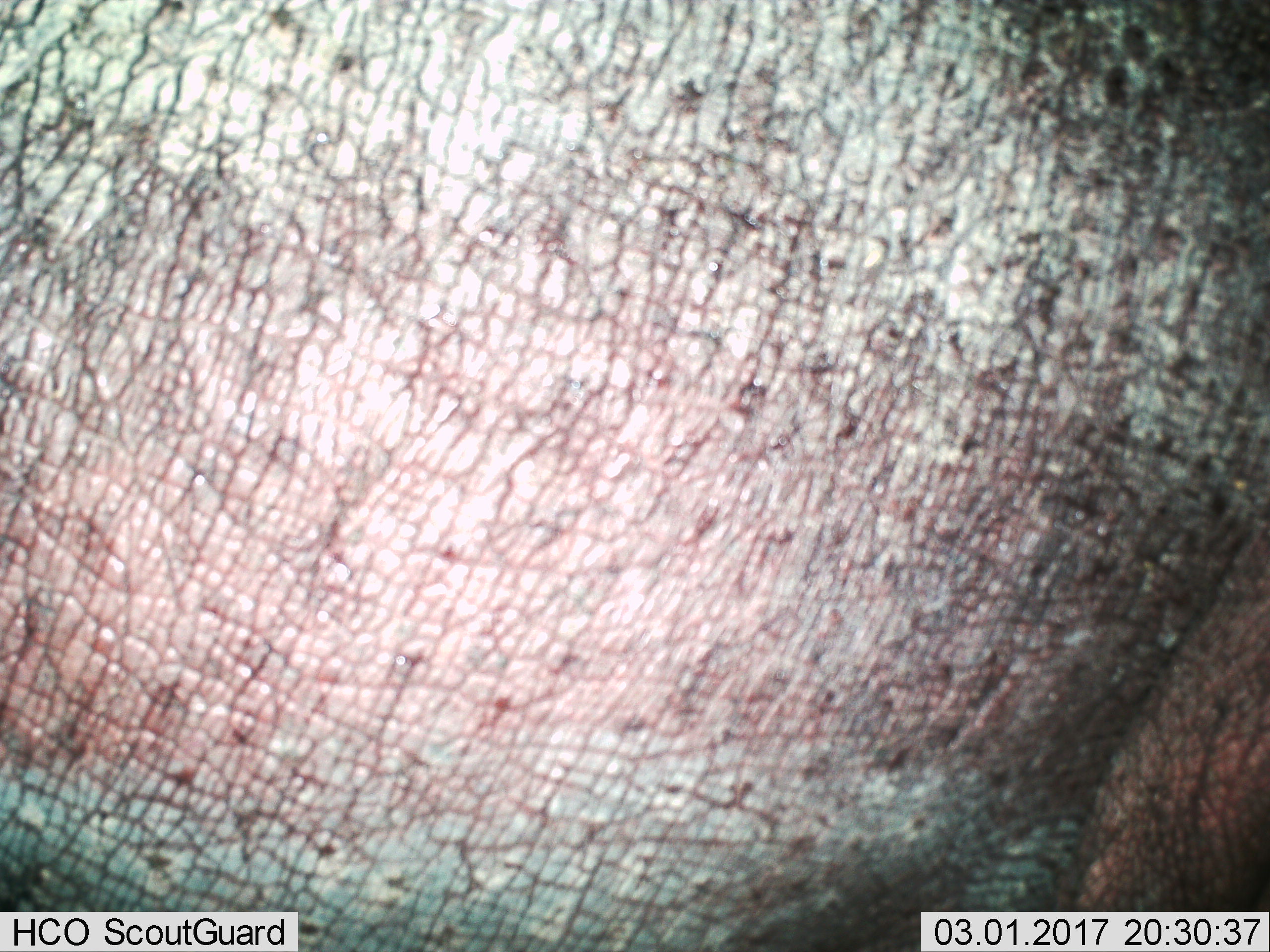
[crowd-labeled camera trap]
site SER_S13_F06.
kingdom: Animalia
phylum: Chordata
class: Mammalia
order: Artiodactyla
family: Hippopotamidae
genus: Hippopotamus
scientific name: Hippopotamus amphibius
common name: hippopotamus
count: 1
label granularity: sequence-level